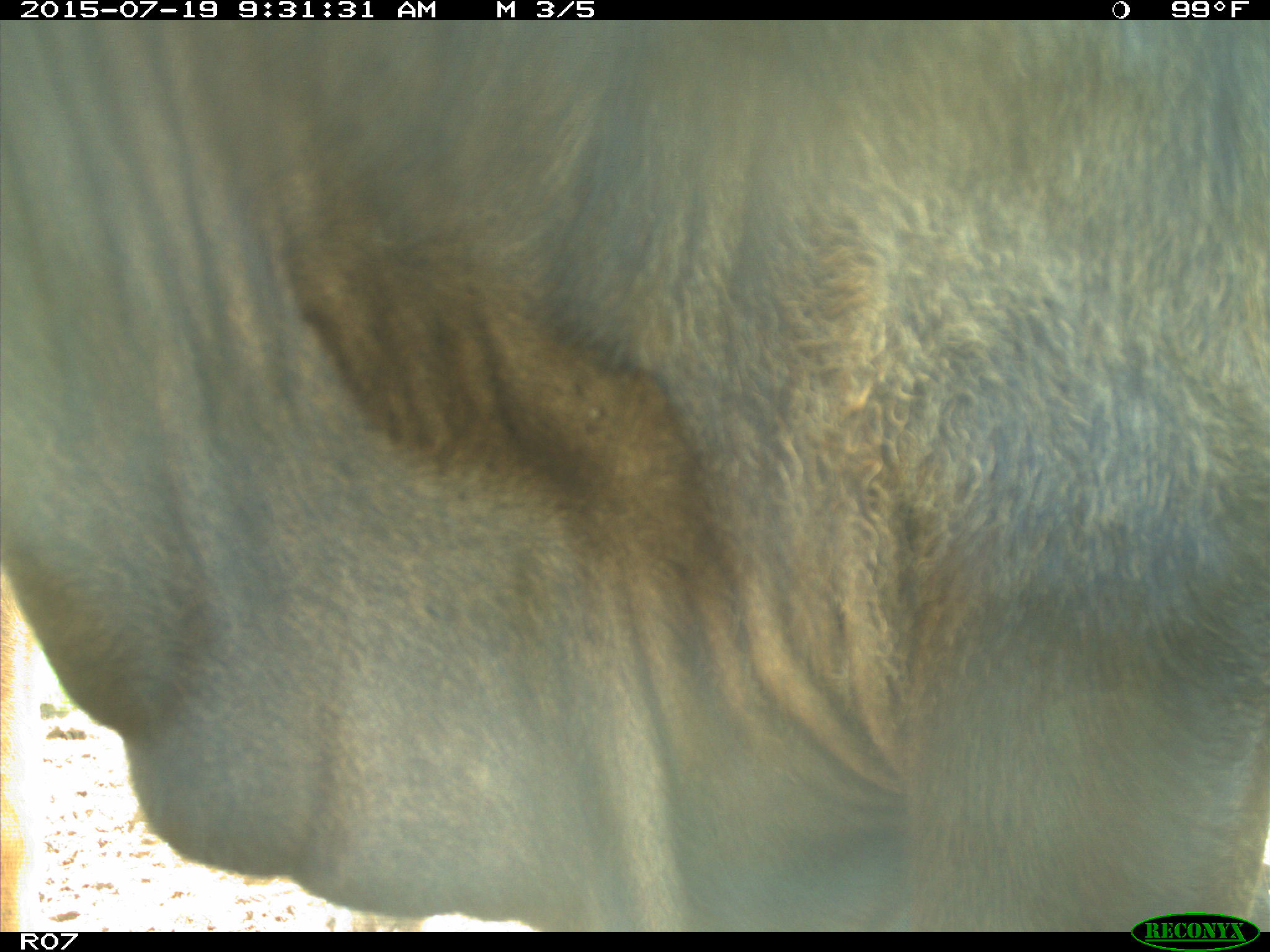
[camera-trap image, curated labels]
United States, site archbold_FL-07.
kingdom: Animalia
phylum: Chordata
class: Mammalia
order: Artiodactyla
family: Bovidae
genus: Bos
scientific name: Bos taurus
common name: domestic cow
Bos taurus (domestic cow).